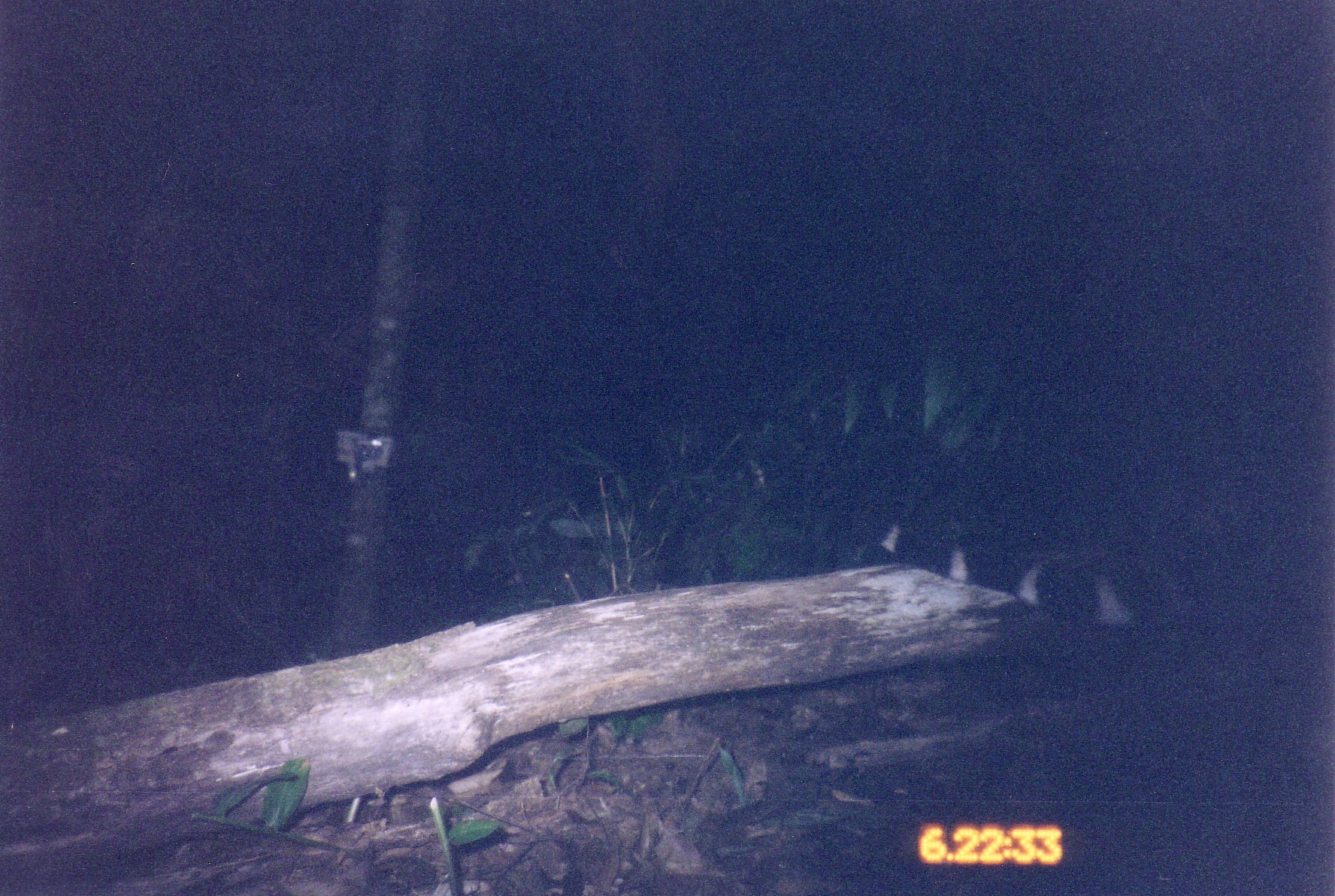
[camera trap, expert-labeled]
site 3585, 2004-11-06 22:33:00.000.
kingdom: Animalia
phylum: Chordata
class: Mammalia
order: Carnivora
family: Viverridae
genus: Viverra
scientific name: Viverra zibetha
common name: large indian civet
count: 1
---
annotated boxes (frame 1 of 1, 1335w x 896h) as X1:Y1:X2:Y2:
viverra zibetha: 846:502:1329:643